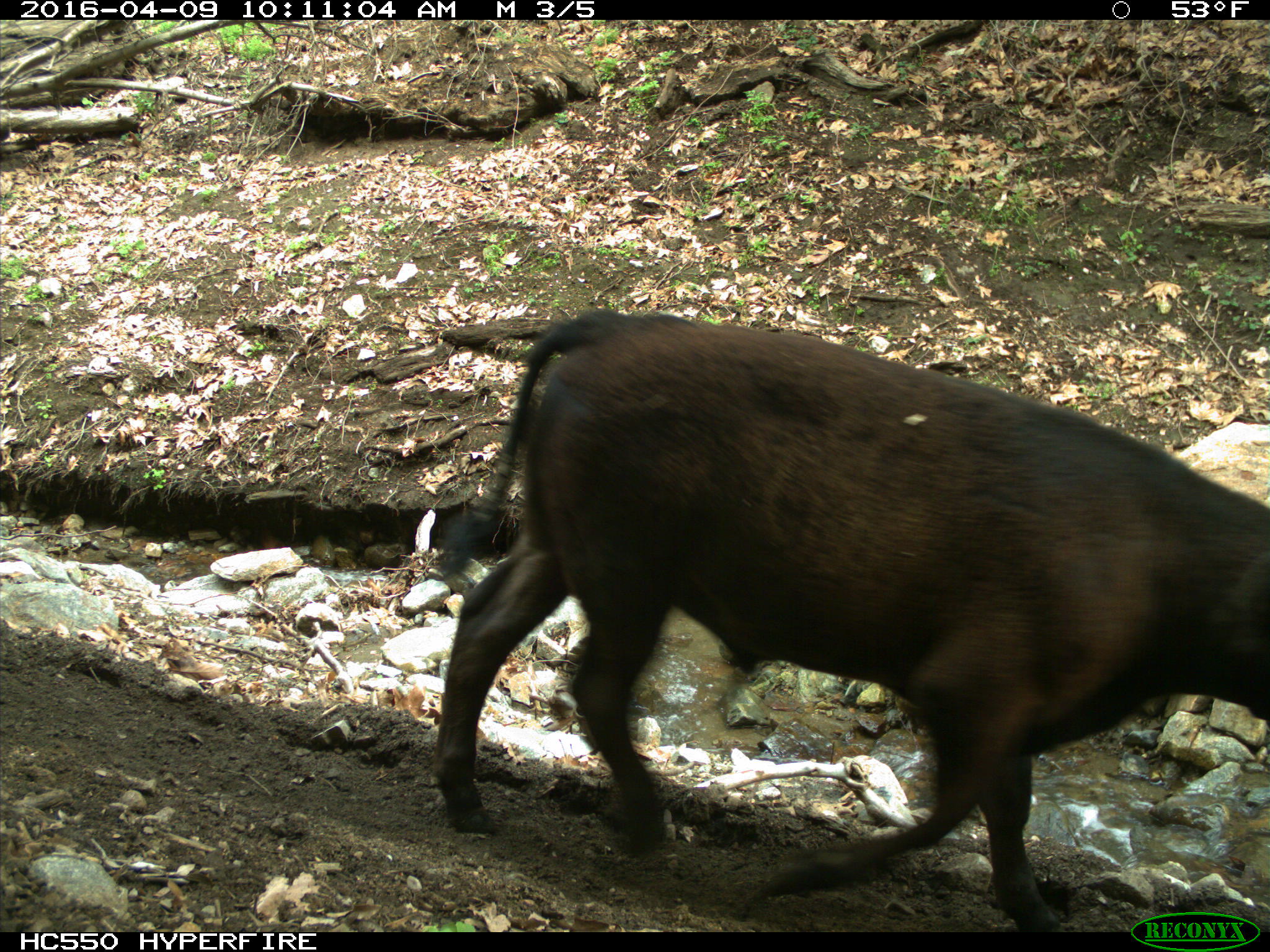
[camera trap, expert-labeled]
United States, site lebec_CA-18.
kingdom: Animalia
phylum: Chordata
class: Mammalia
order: Artiodactyla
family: Bovidae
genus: Bos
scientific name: Bos taurus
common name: domestic cow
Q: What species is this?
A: Bos taurus (domestic cow).